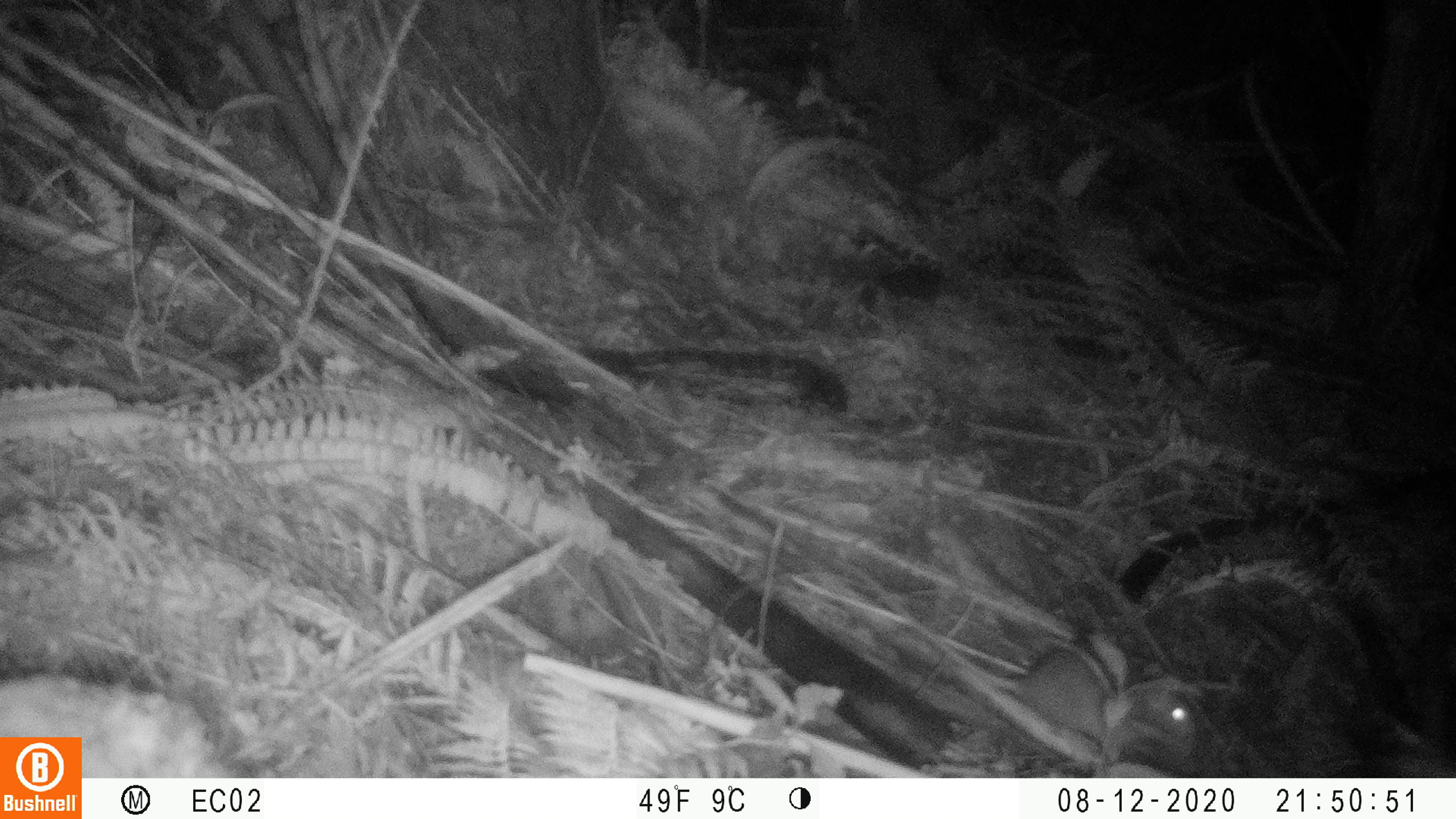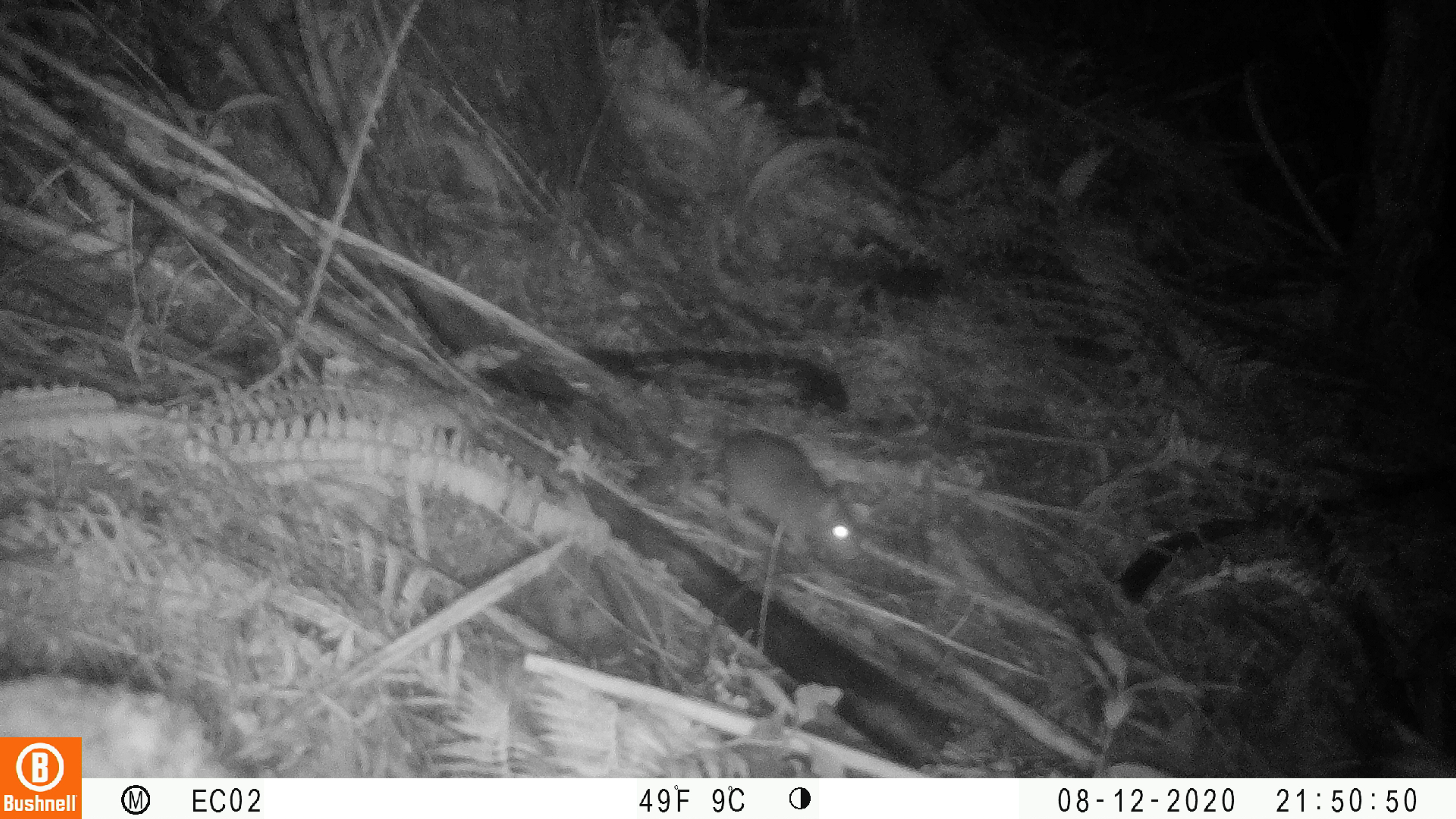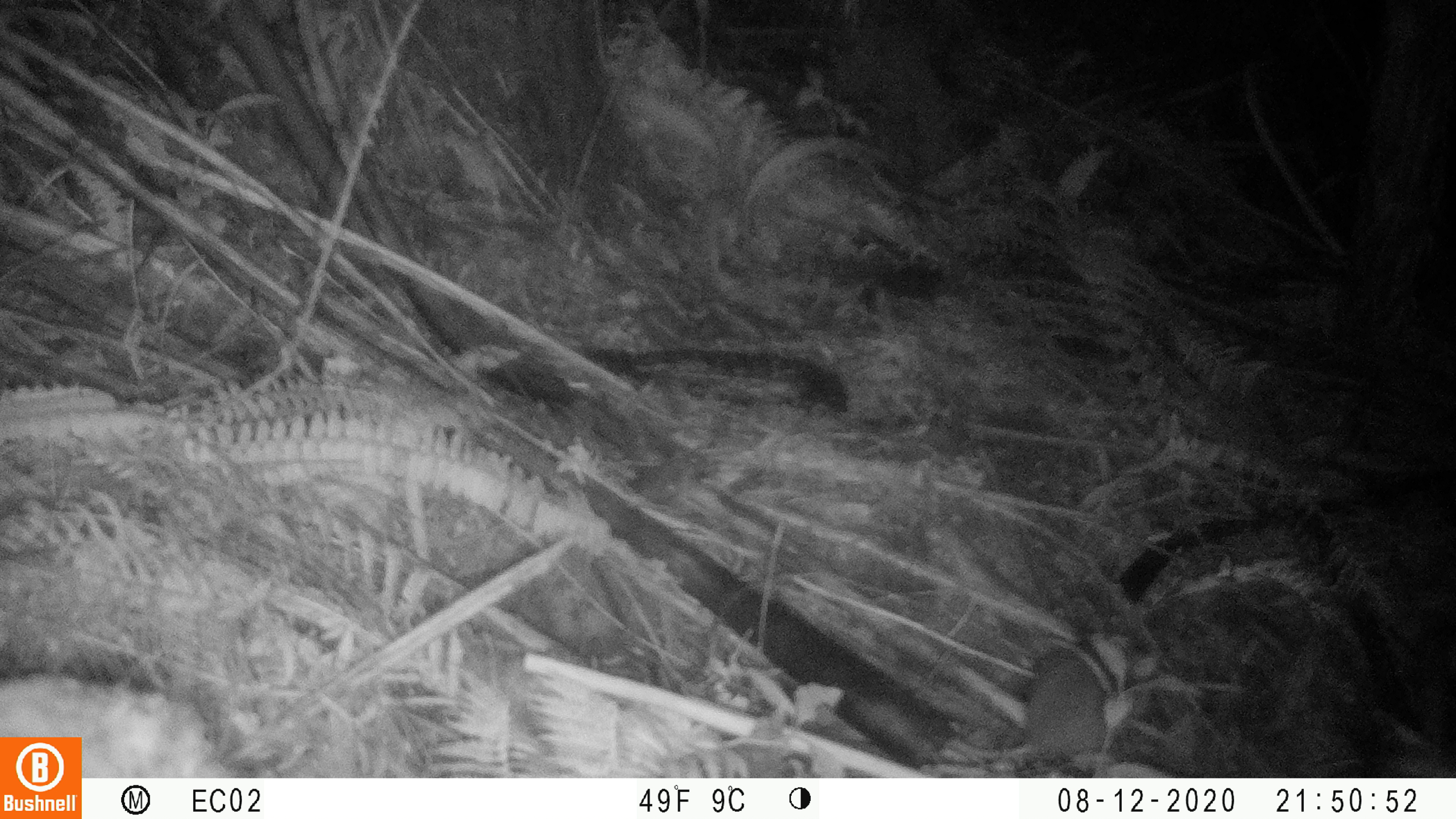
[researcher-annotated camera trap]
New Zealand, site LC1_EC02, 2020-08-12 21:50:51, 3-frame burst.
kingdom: Animalia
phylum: Chordata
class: Mammalia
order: Rodentia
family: Muridae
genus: Rattus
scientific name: Rattus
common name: rat